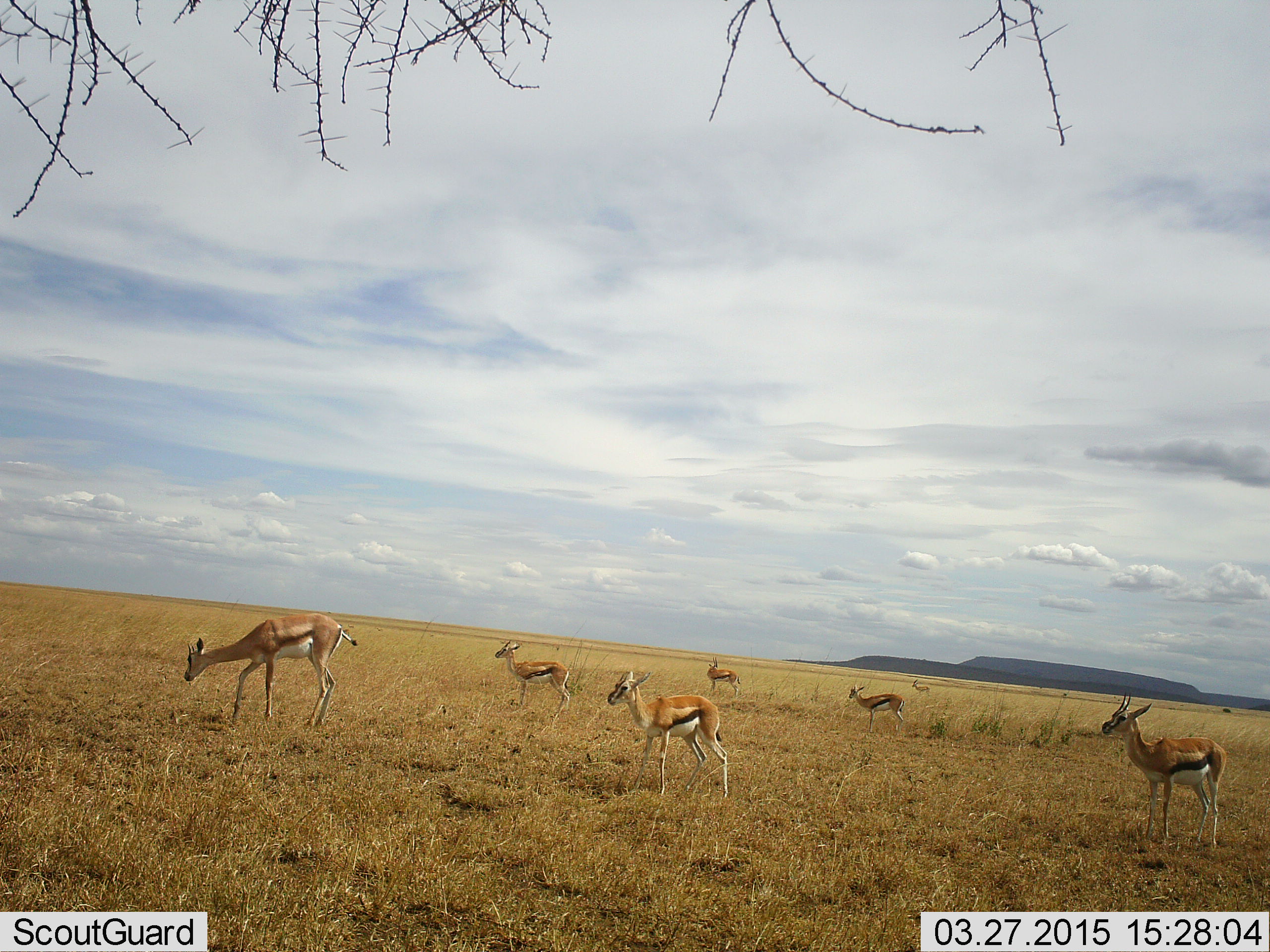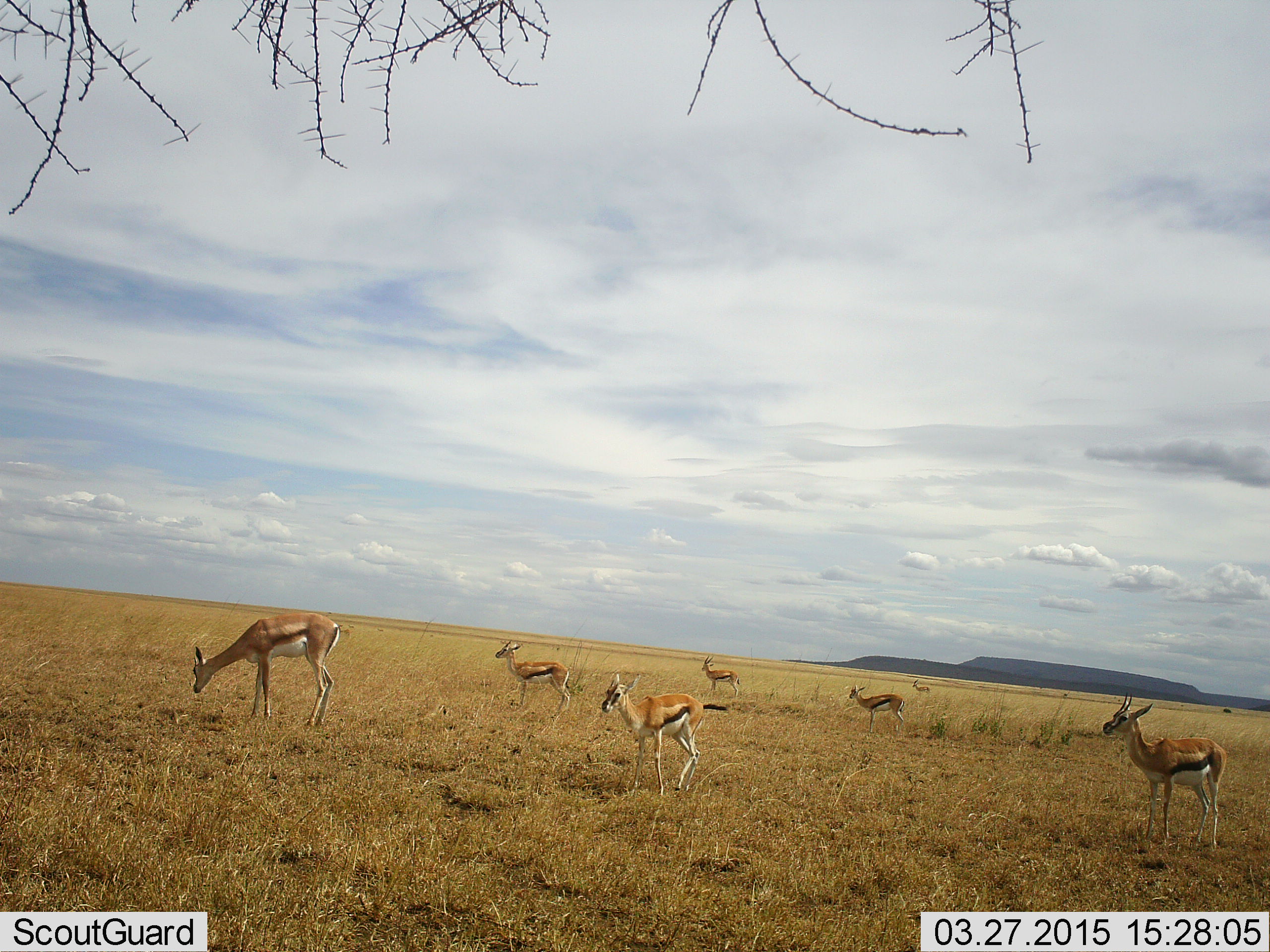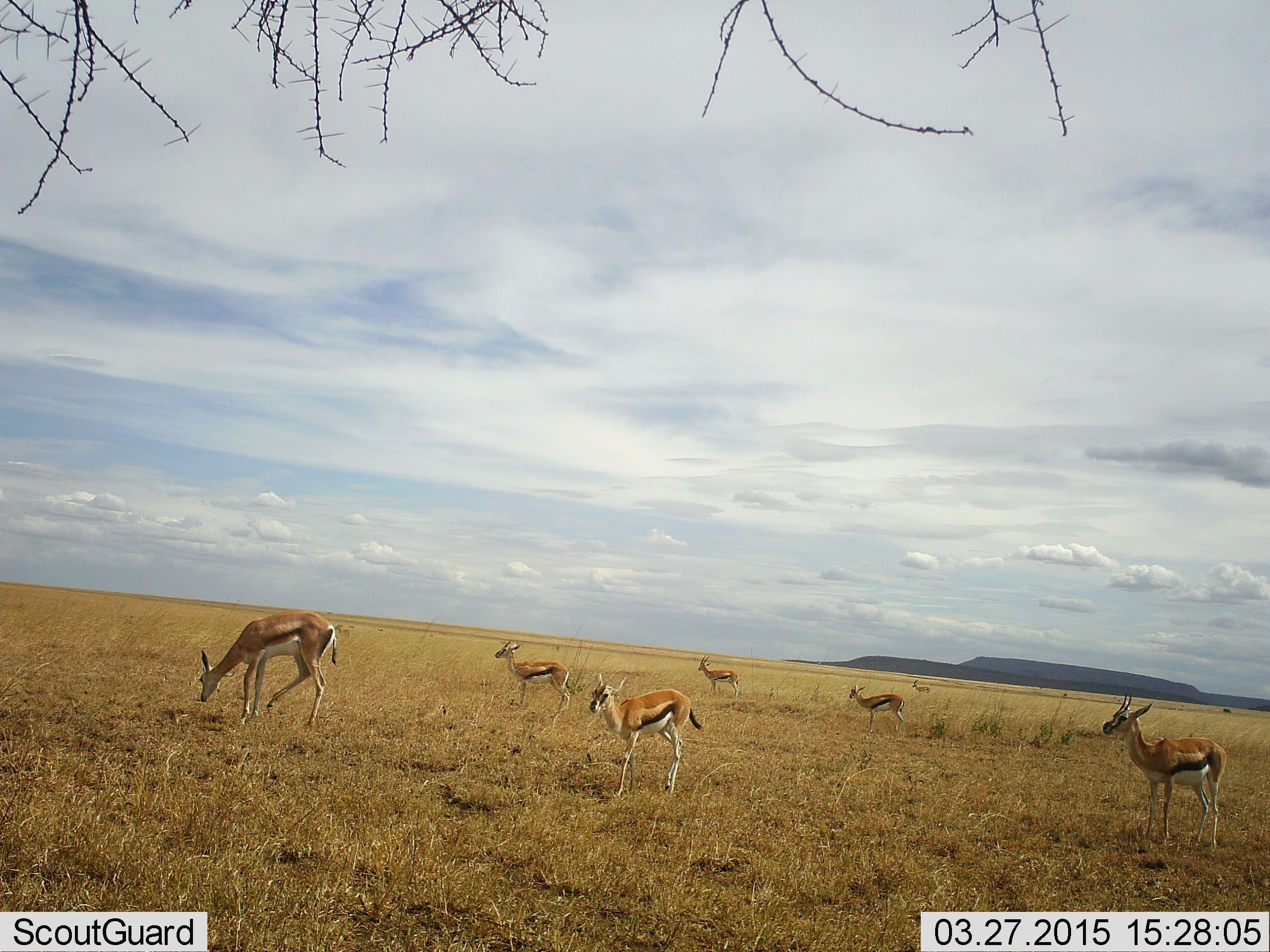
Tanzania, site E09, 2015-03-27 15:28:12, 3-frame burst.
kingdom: Animalia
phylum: Chordata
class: Mammalia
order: Artiodactyla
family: Bovidae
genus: Eudorcas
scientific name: Eudorcas thomsonii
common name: thomson's gazelle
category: gazellethomsons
Gazellethomsons (thomson's gazelle) (Eudorcas thomsonii), count 7. Behavior (volunteer vote fractions): standing 100%, resting 0%, moving 31%, interacting 0%. Young present (vote fraction): 0%. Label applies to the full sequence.